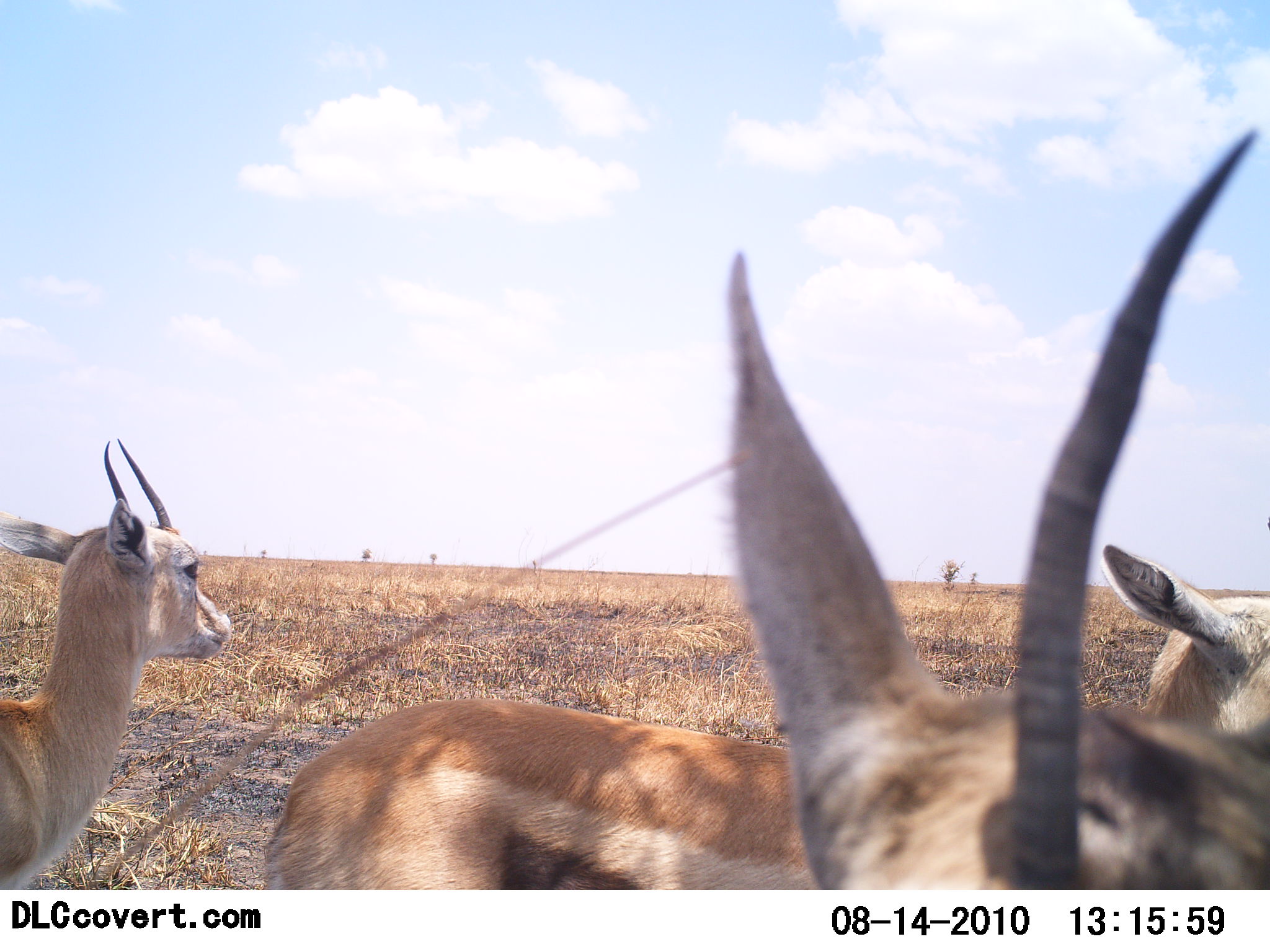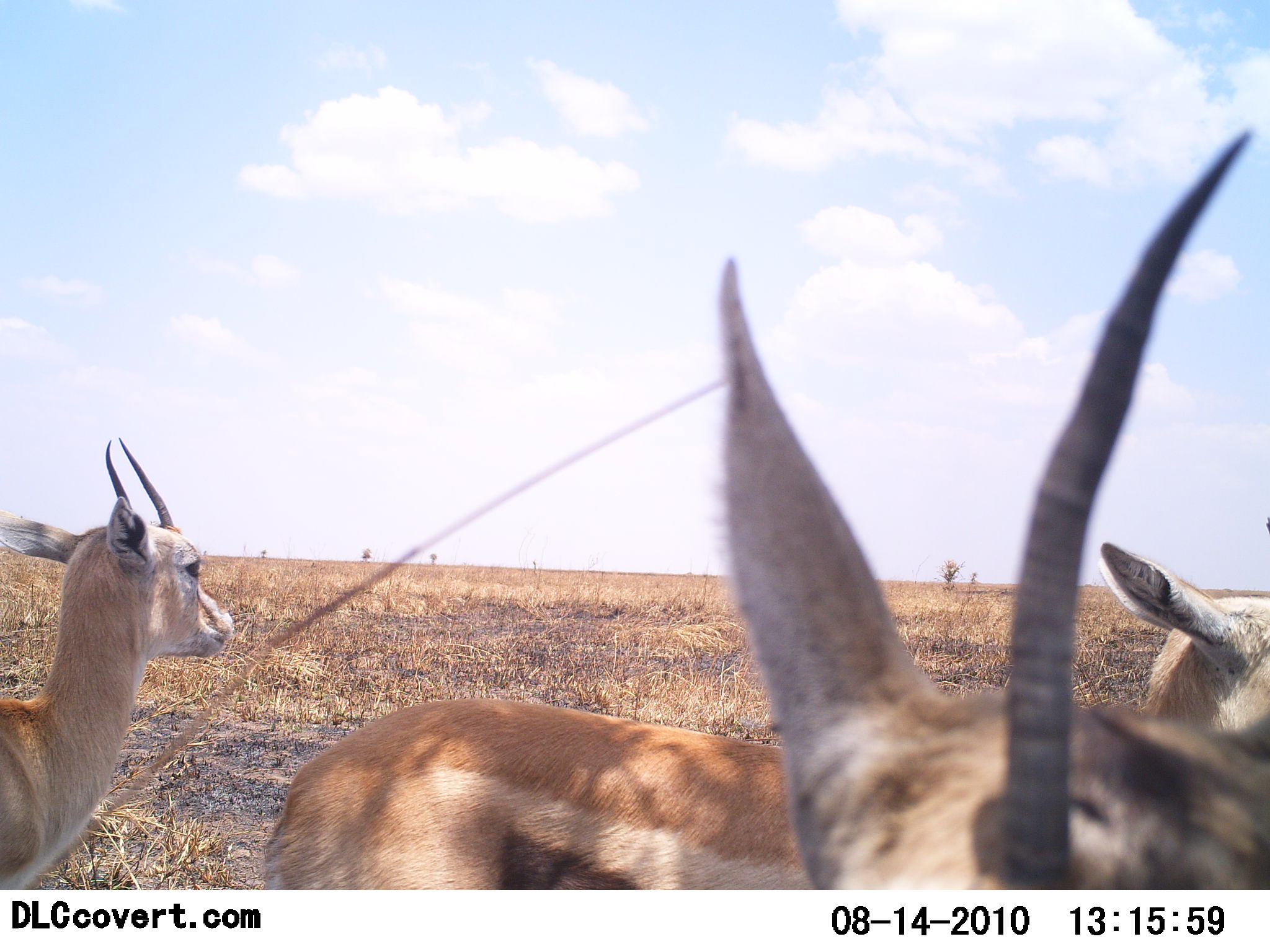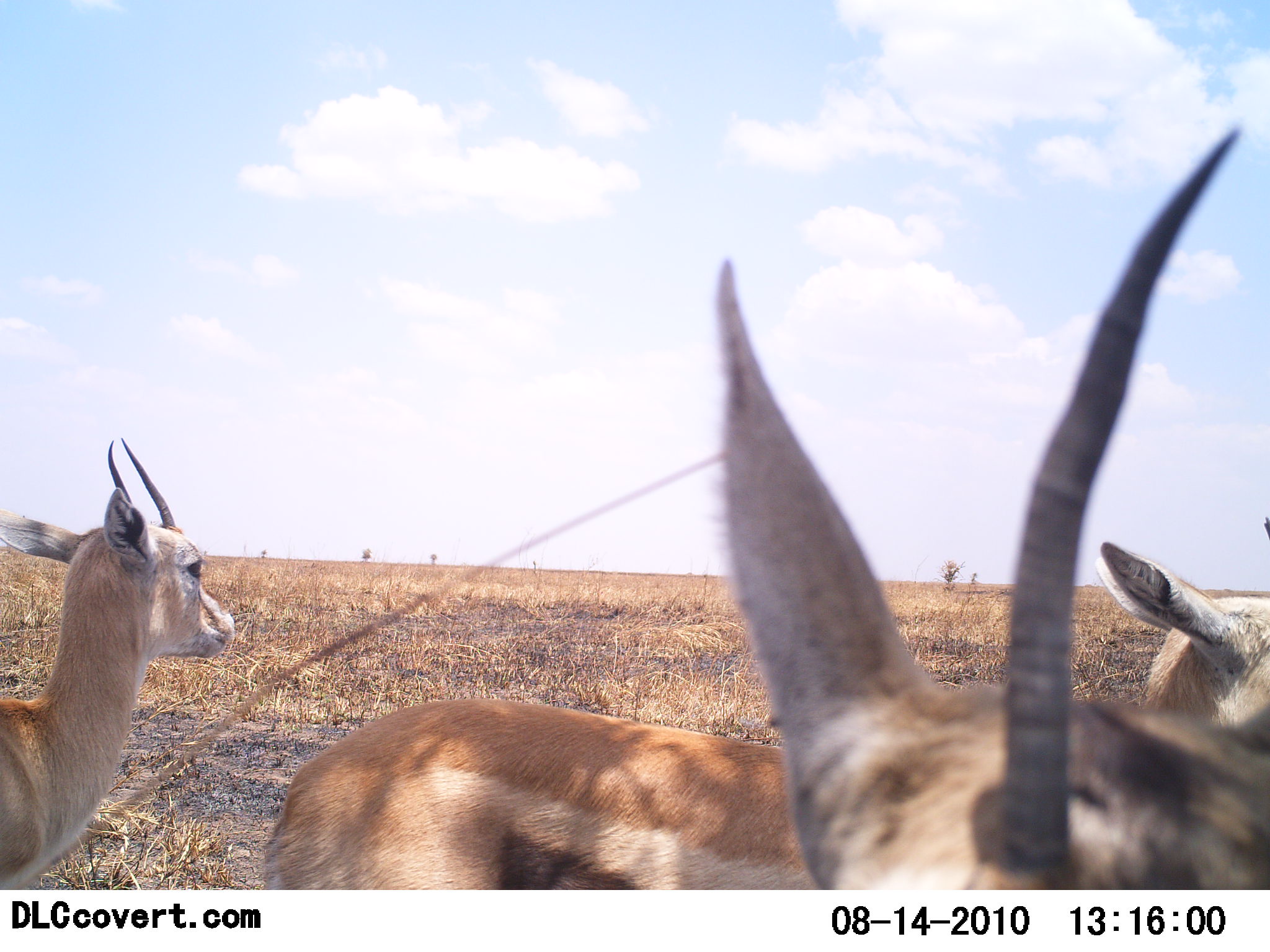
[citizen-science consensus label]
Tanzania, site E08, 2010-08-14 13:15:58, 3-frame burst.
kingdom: Animalia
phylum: Chordata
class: Mammalia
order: Artiodactyla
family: Bovidae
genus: Eudorcas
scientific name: Eudorcas thomsonii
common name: thomson's gazelle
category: gazellethomsons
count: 3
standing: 100%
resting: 9%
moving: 0%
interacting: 0%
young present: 0%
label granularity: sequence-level